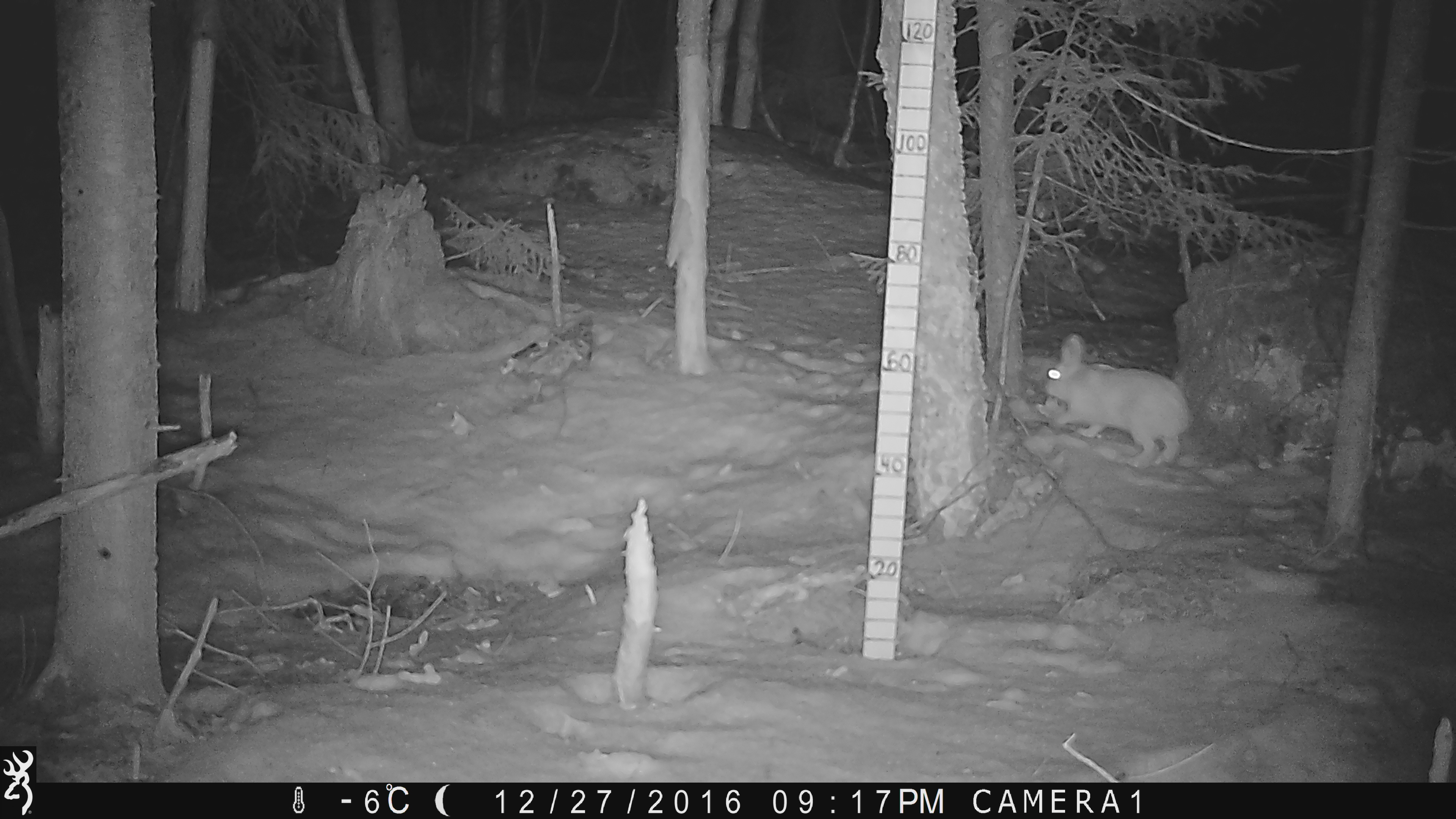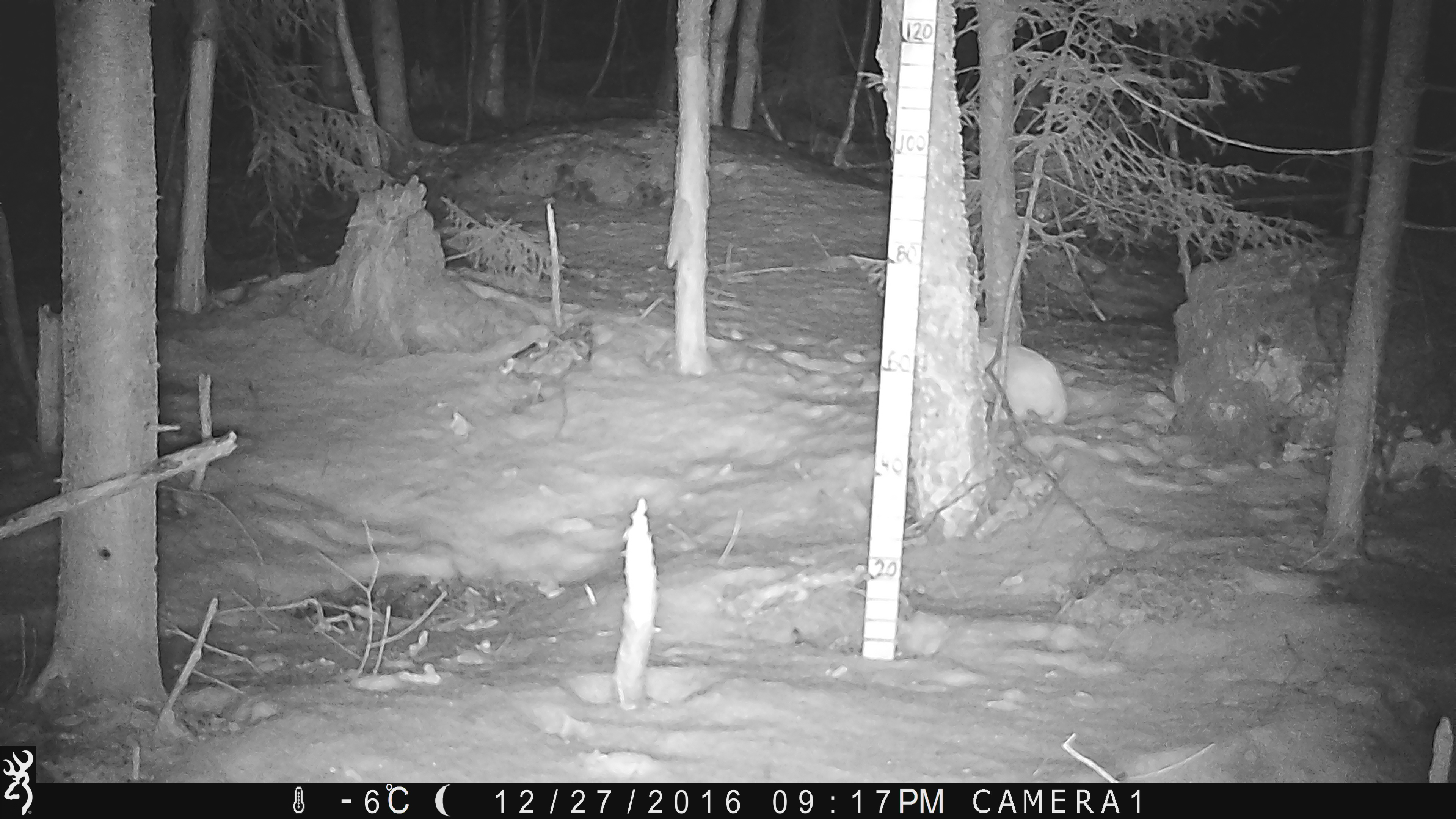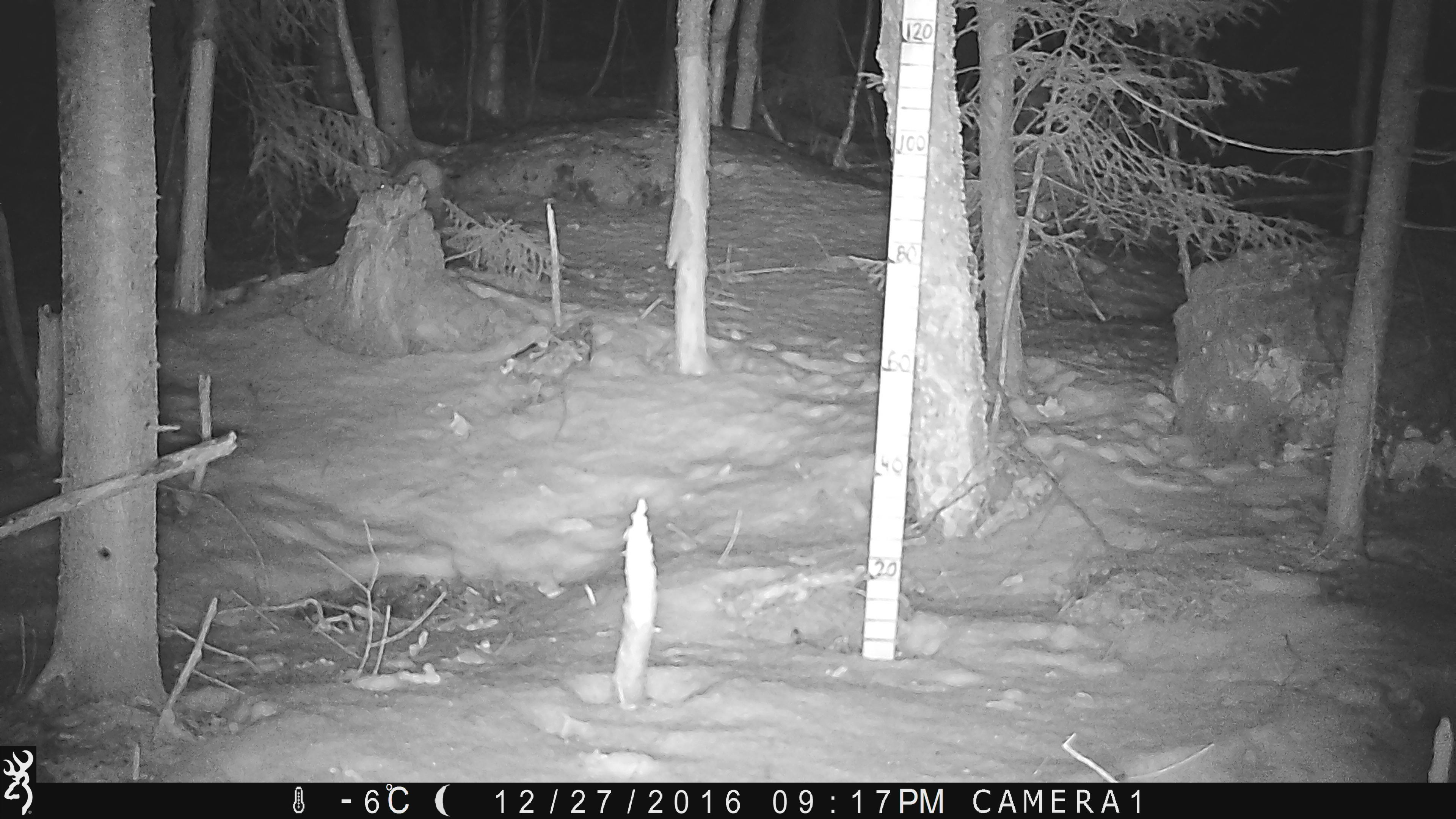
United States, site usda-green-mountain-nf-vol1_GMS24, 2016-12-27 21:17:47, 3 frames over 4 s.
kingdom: Animalia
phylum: Chordata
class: Mammalia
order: Lagomorpha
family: Leporidae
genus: Lepus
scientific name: Lepus americanus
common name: snowshoe hare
Snowshoe hare (Lepus americanus).